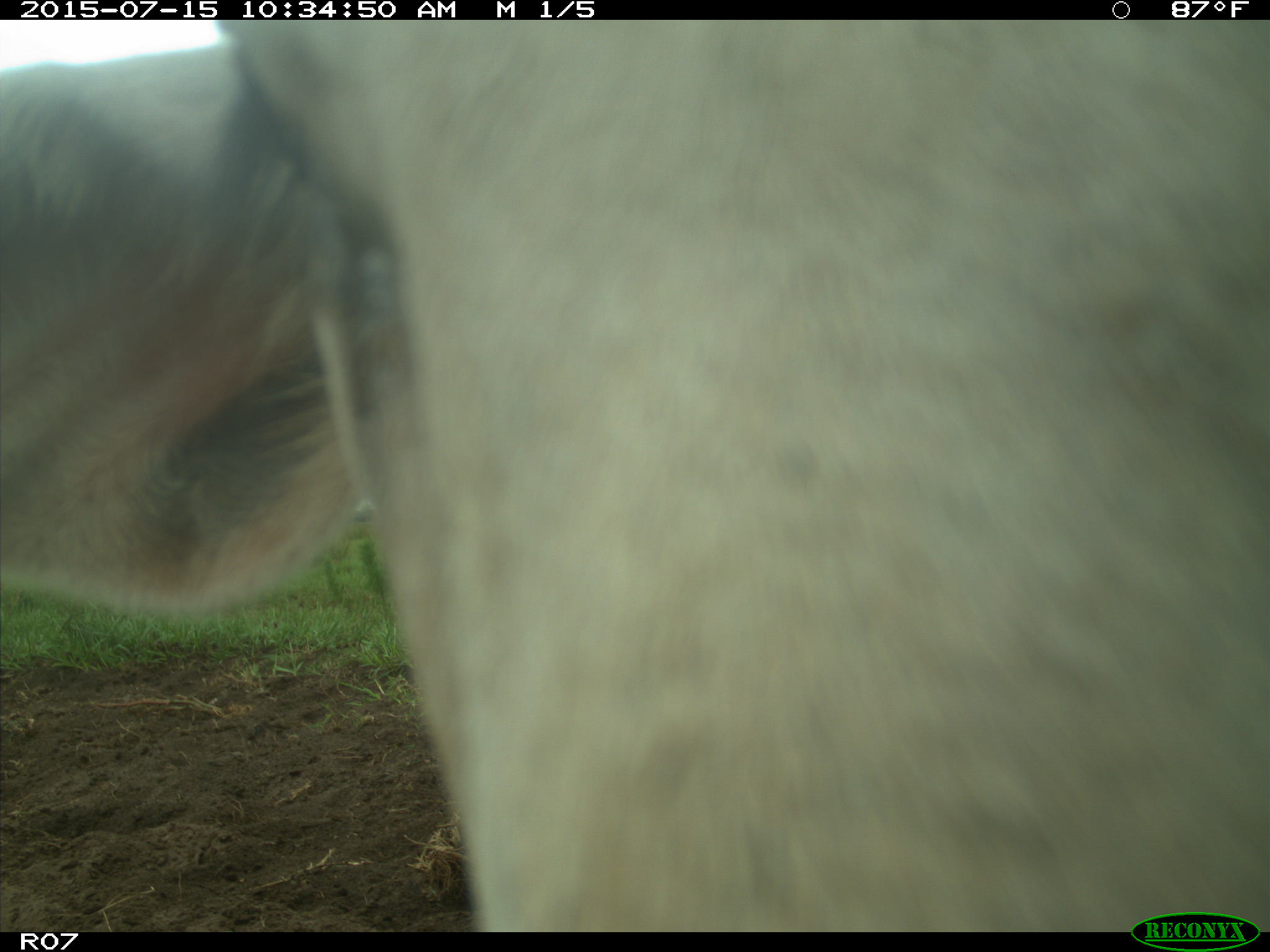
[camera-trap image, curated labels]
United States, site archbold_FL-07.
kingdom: Animalia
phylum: Chordata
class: Mammalia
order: Artiodactyla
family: Bovidae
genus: Bos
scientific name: Bos taurus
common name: domestic cow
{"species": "Bos taurus (domestic cow)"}